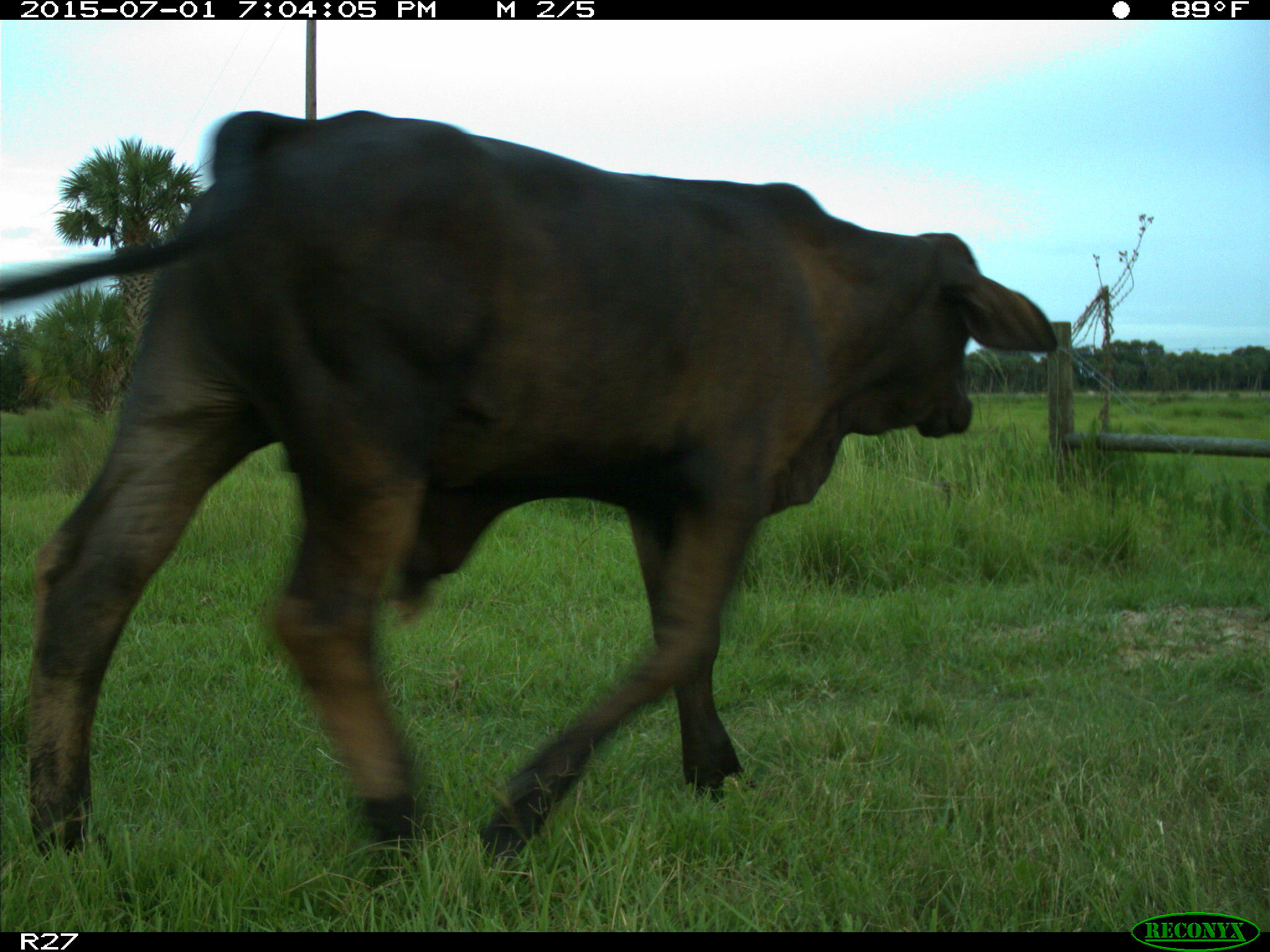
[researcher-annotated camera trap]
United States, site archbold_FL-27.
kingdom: Animalia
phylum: Chordata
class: Mammalia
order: Artiodactyla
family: Bovidae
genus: Bos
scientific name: Bos taurus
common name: domestic cow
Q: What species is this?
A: Bos taurus (domestic cow).